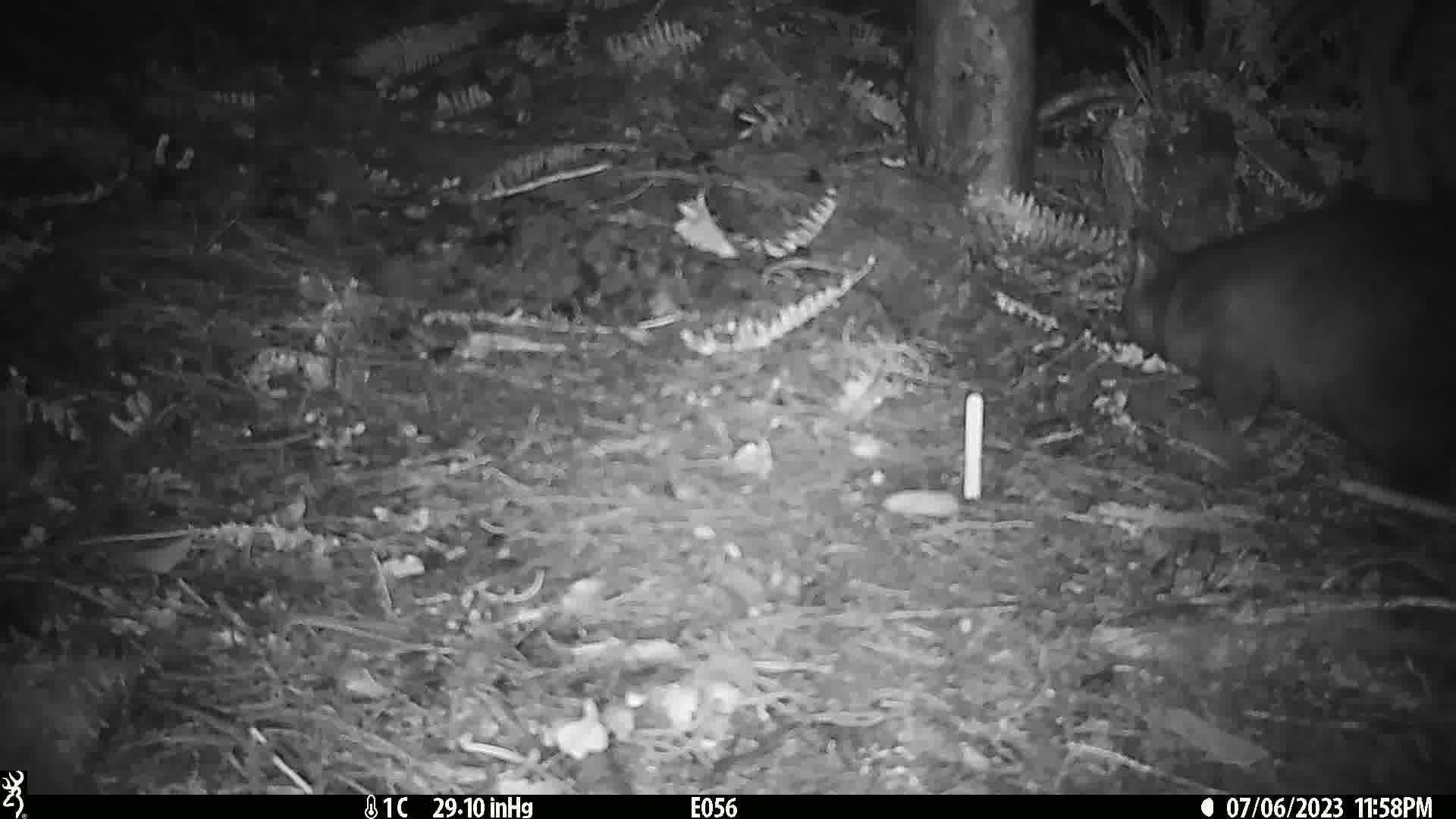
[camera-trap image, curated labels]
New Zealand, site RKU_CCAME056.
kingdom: Animalia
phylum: Chordata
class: Mammalia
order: Diprotodontia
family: Phalangeridae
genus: Trichosurus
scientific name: Trichosurus vulpecula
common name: common brushtail possum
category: possum